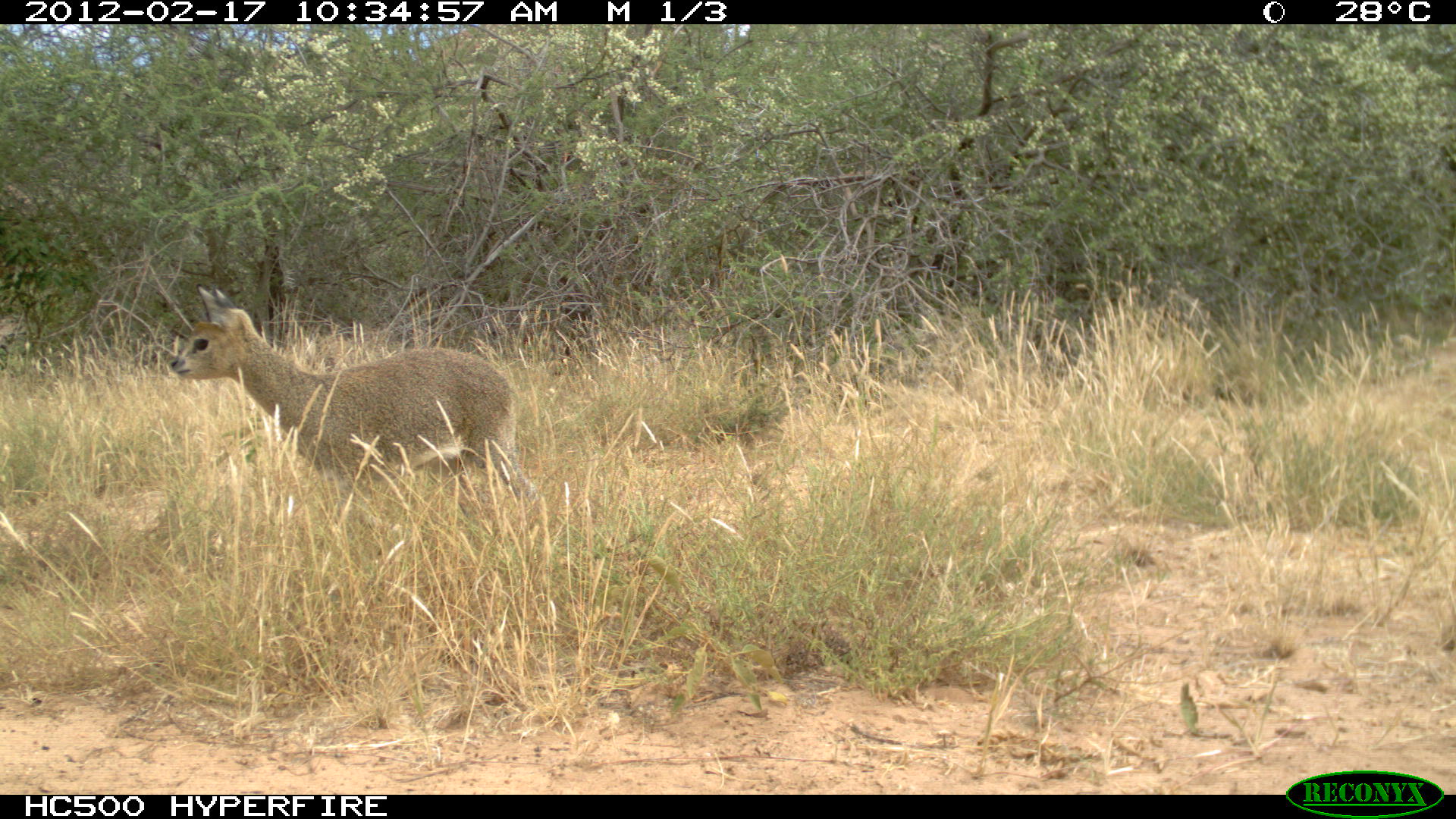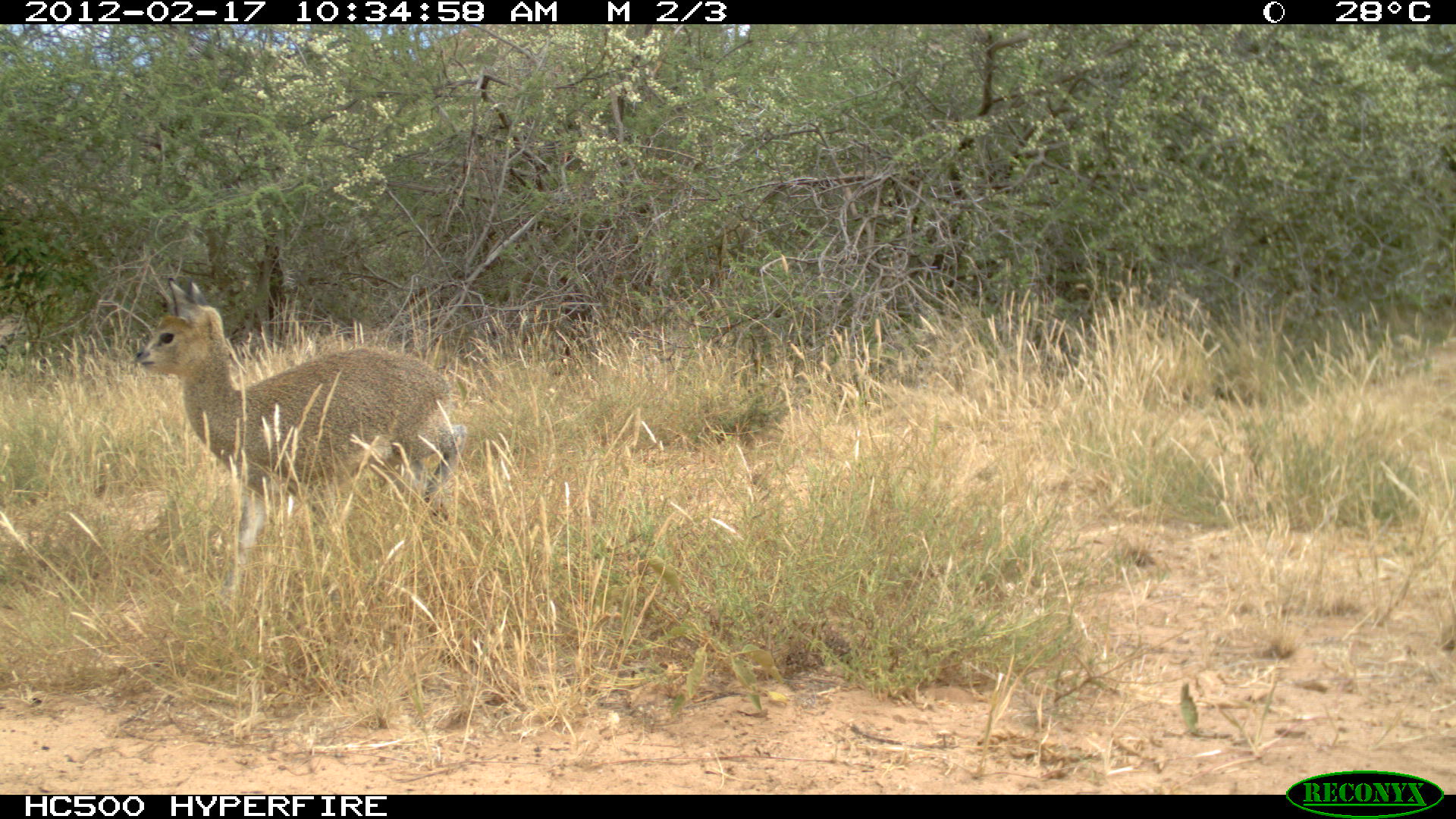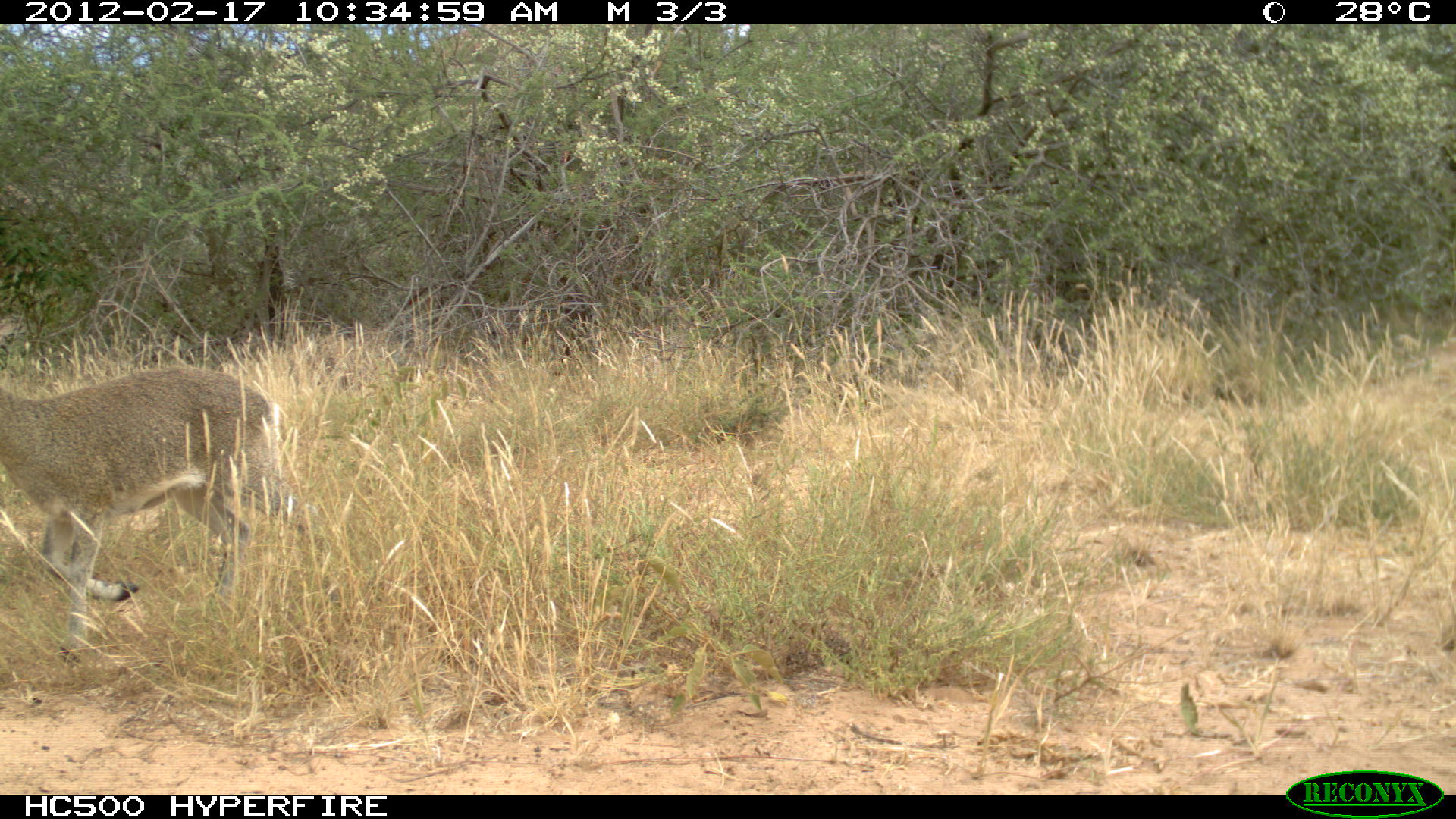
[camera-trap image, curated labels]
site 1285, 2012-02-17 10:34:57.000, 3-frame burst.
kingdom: Animalia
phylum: Chordata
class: Mammalia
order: Artiodactyla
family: Bovidae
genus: Oreotragus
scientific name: Oreotragus oreotragus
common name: klipspringer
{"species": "Oreotragus oreotragus (klipspringer)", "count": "1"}